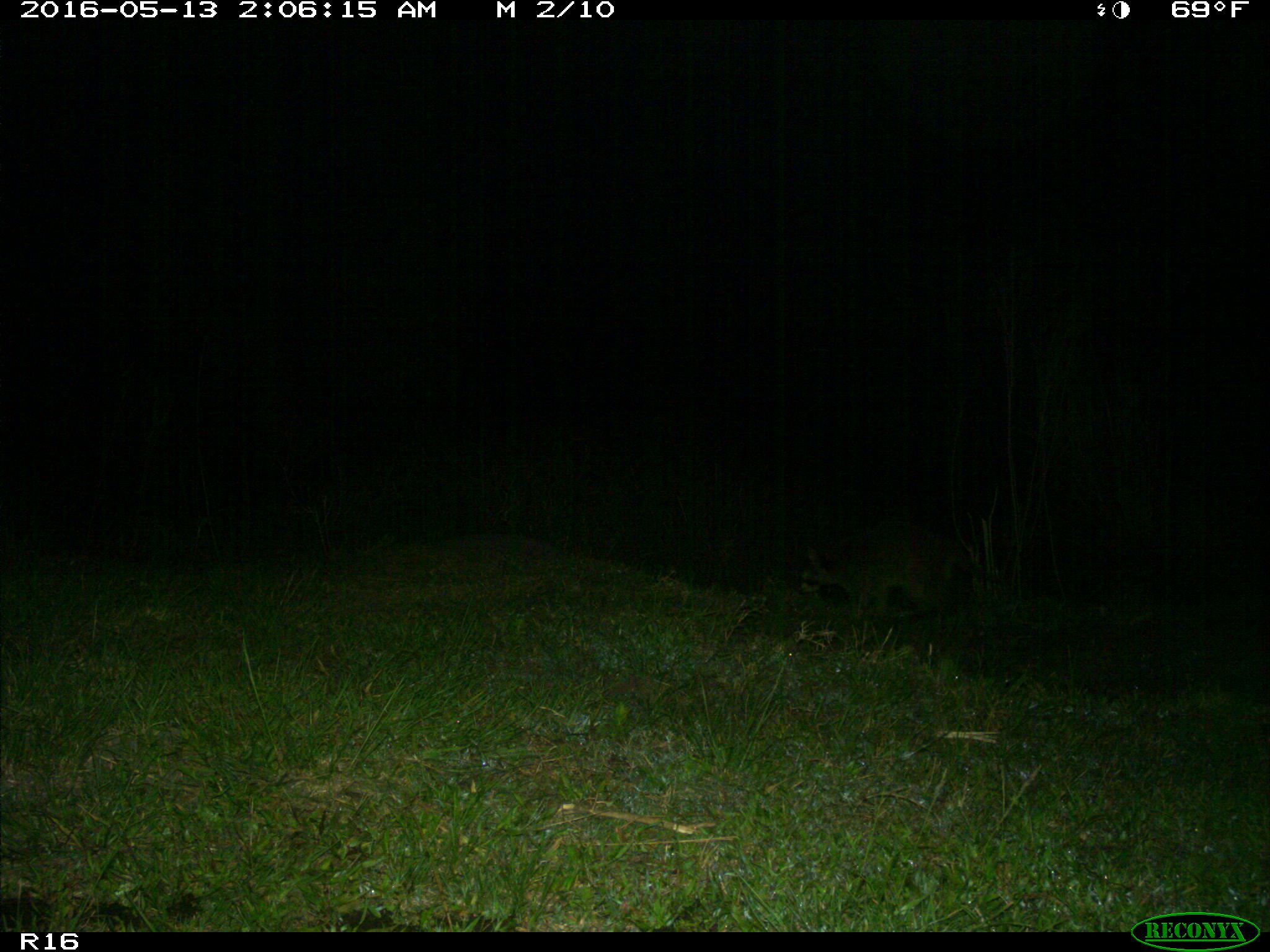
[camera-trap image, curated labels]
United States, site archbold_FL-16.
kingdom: Animalia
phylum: Chordata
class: Mammalia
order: Artiodactyla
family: Suidae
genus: Sus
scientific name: Sus scrofa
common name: wild boar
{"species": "Sus scrofa (wild boar)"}